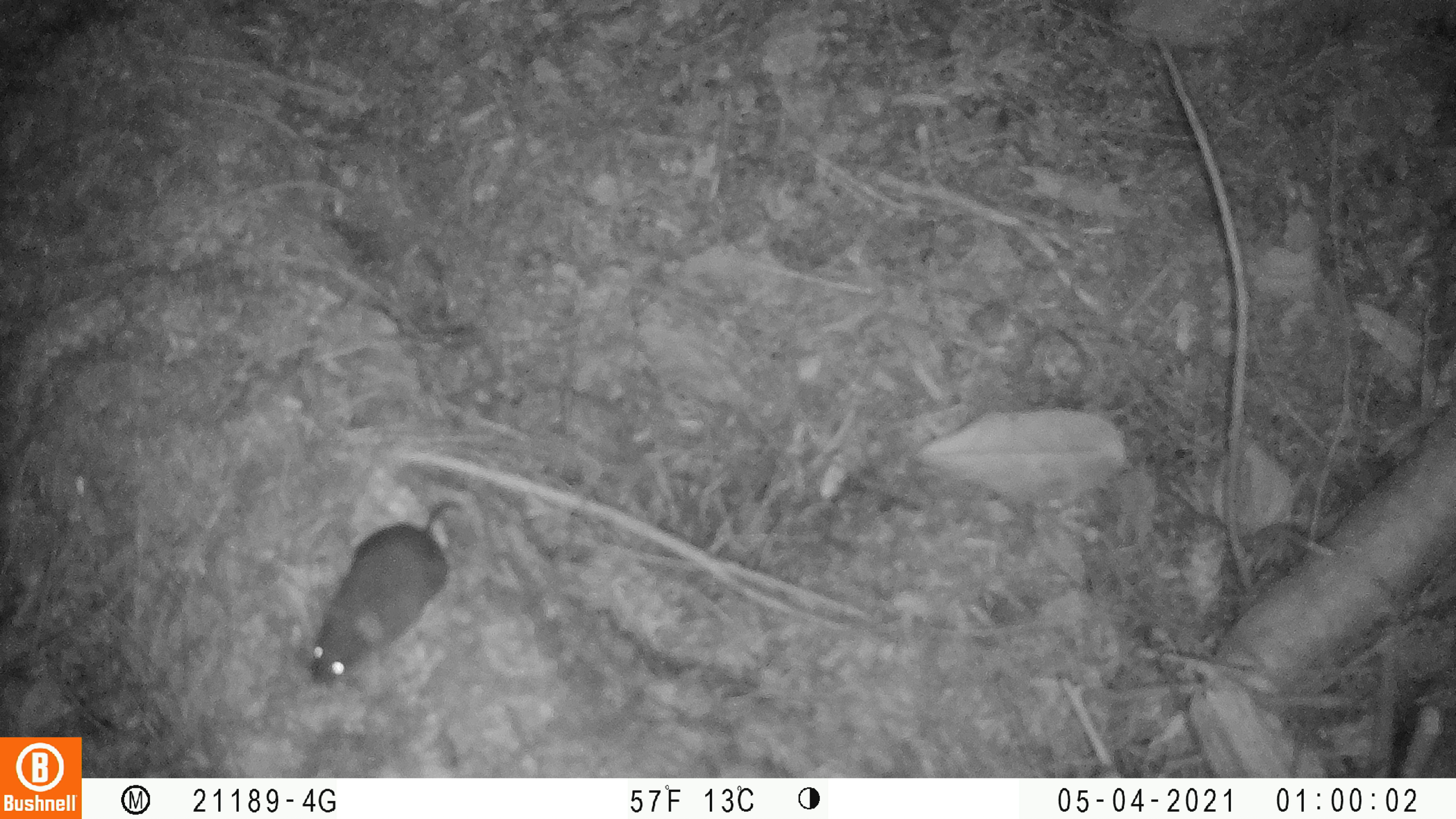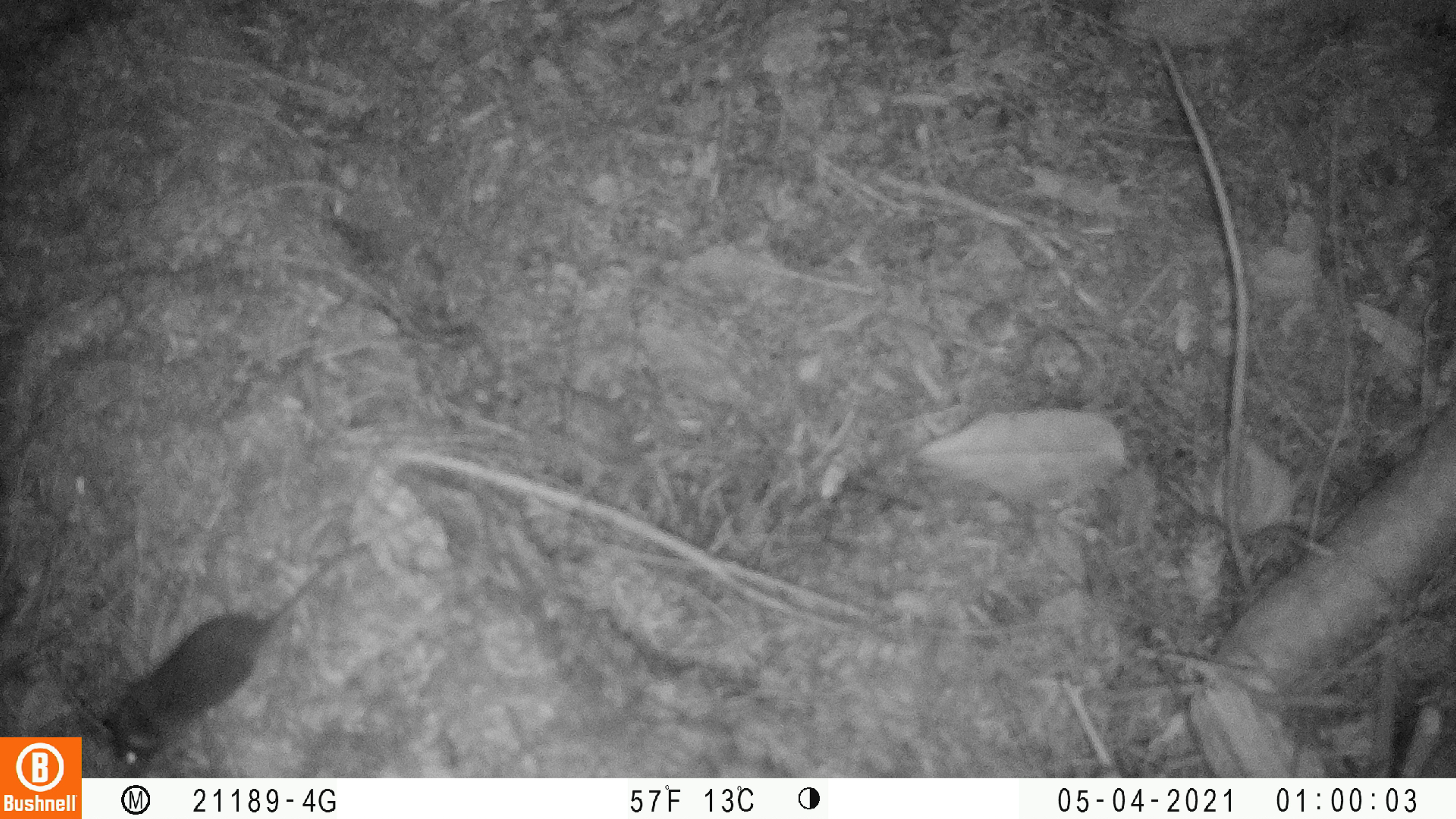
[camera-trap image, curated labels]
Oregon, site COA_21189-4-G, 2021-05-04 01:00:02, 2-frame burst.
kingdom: Animalia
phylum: Chordata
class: Mammalia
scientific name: Mammalia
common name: small mammal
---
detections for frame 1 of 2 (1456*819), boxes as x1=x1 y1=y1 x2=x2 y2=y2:
small mammal: x1=303 y1=494 x2=469 y2=692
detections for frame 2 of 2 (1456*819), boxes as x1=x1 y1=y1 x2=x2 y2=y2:
small mammal: x1=100 y1=540 x2=371 y2=774